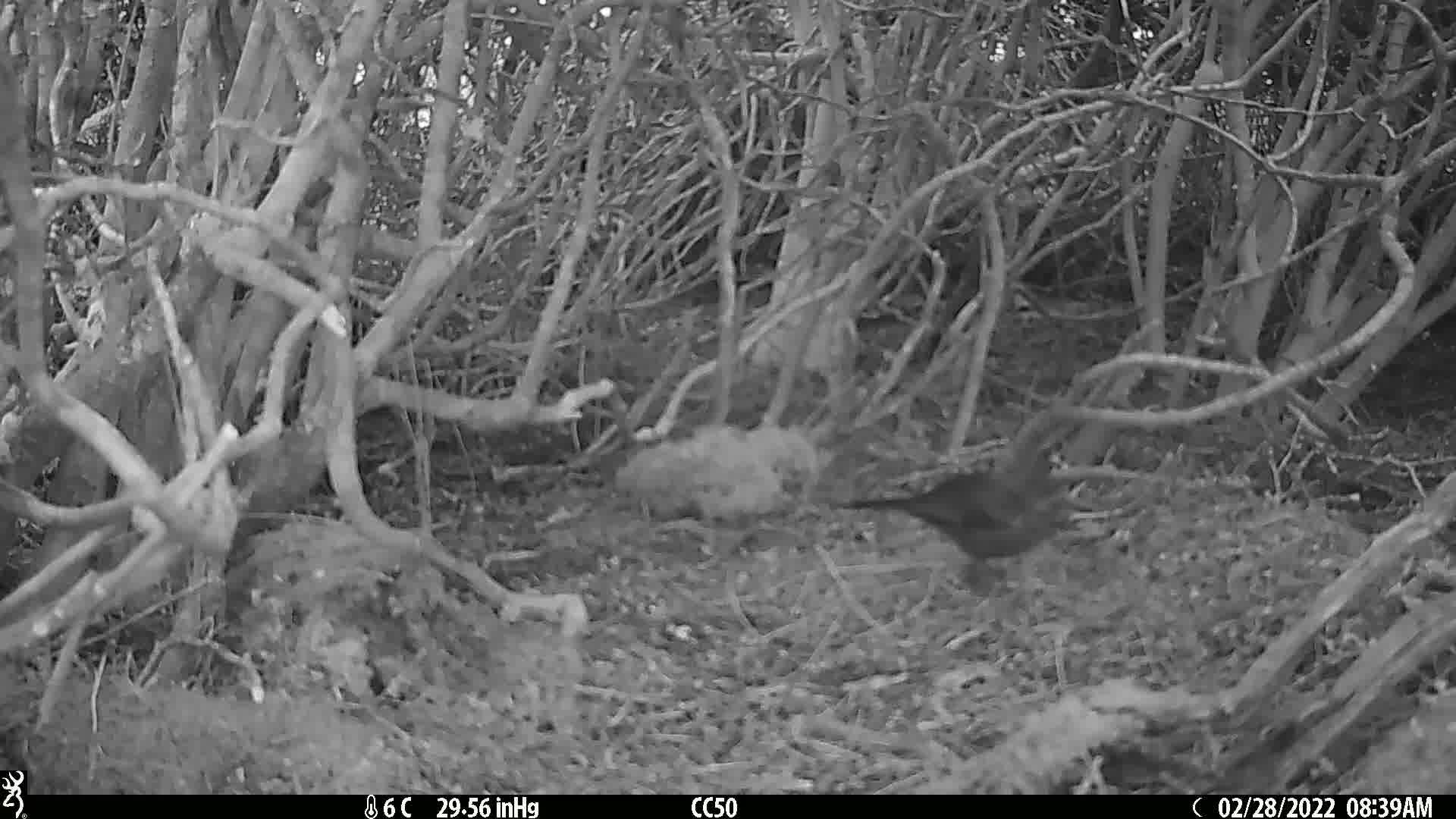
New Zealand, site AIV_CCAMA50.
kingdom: Animalia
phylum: Chordata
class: Aves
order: Passeriformes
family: Turdidae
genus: Turdus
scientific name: Turdus merula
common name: eurasian blackbird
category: blackbird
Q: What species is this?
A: Blackbird (eurasian blackbird) (Turdus merula).